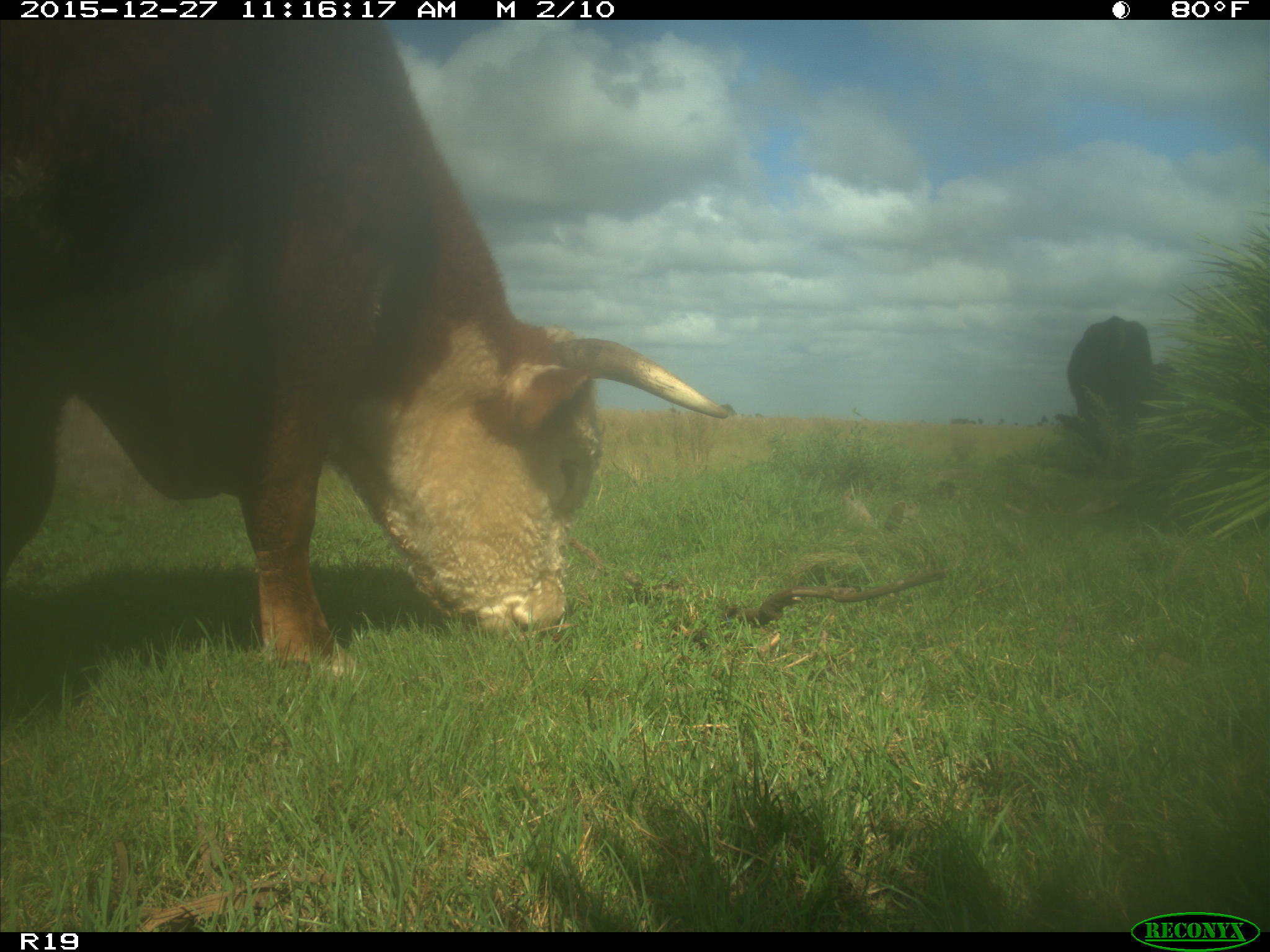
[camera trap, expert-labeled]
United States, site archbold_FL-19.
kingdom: Animalia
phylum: Chordata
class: Mammalia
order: Artiodactyla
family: Bovidae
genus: Bos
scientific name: Bos taurus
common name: domestic cow